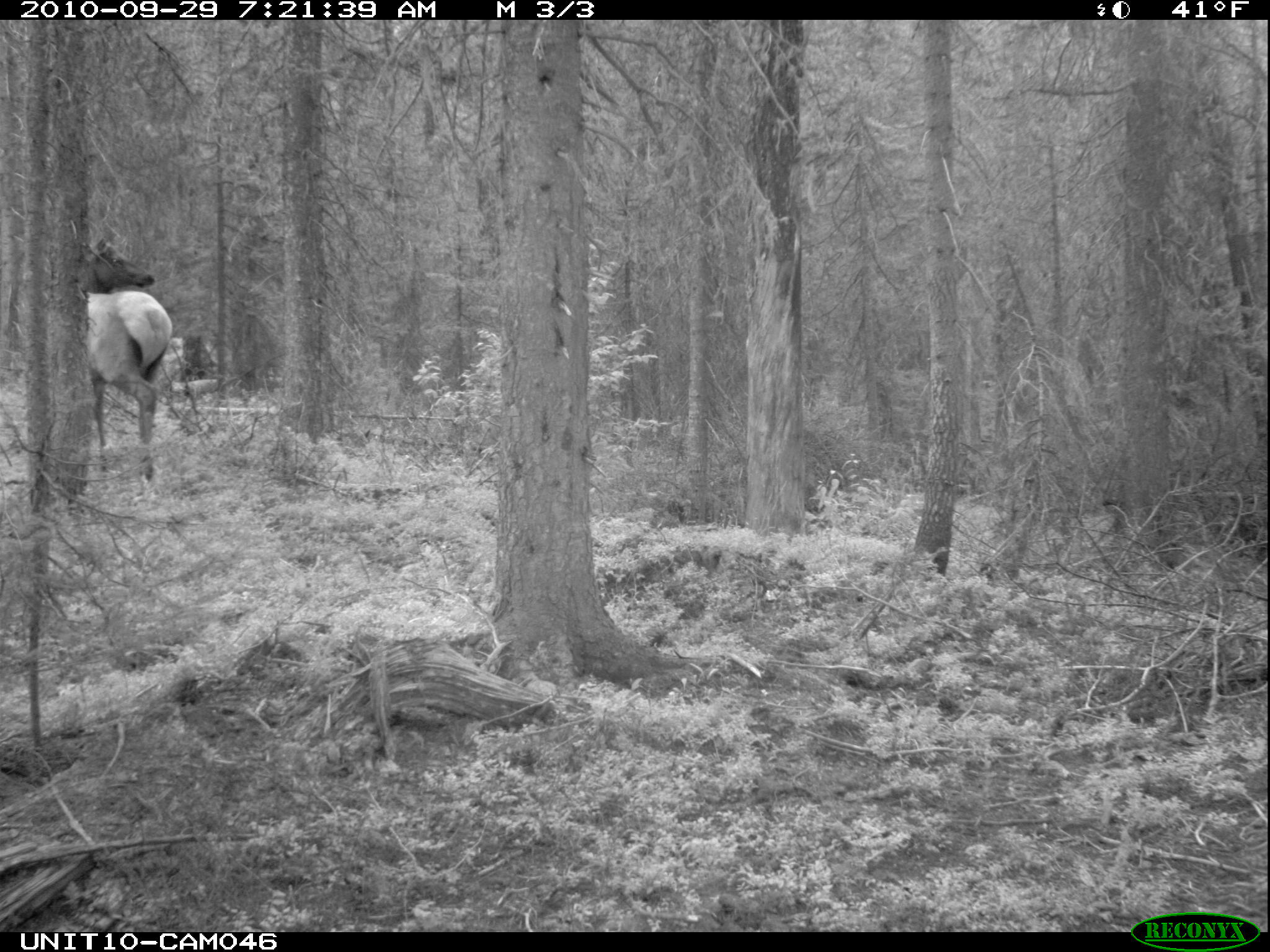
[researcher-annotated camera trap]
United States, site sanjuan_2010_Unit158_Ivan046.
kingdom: Animalia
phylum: Chordata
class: Mammalia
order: Artiodactyla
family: Cervidae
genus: Cervus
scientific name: Cervus elaphus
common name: red deer